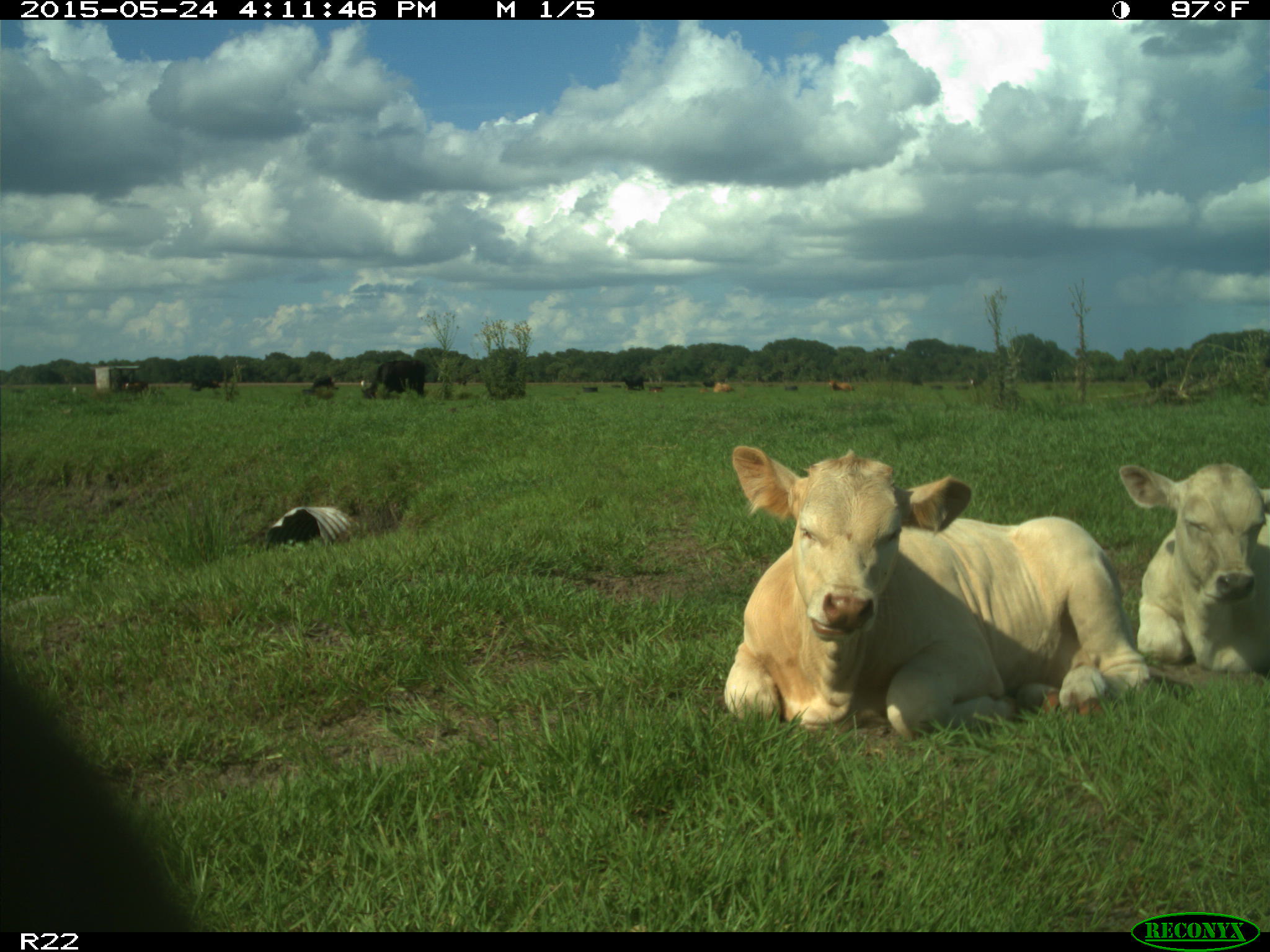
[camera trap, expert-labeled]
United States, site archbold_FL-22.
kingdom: Animalia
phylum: Chordata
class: Mammalia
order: Artiodactyla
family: Bovidae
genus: Bos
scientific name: Bos taurus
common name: domestic cow